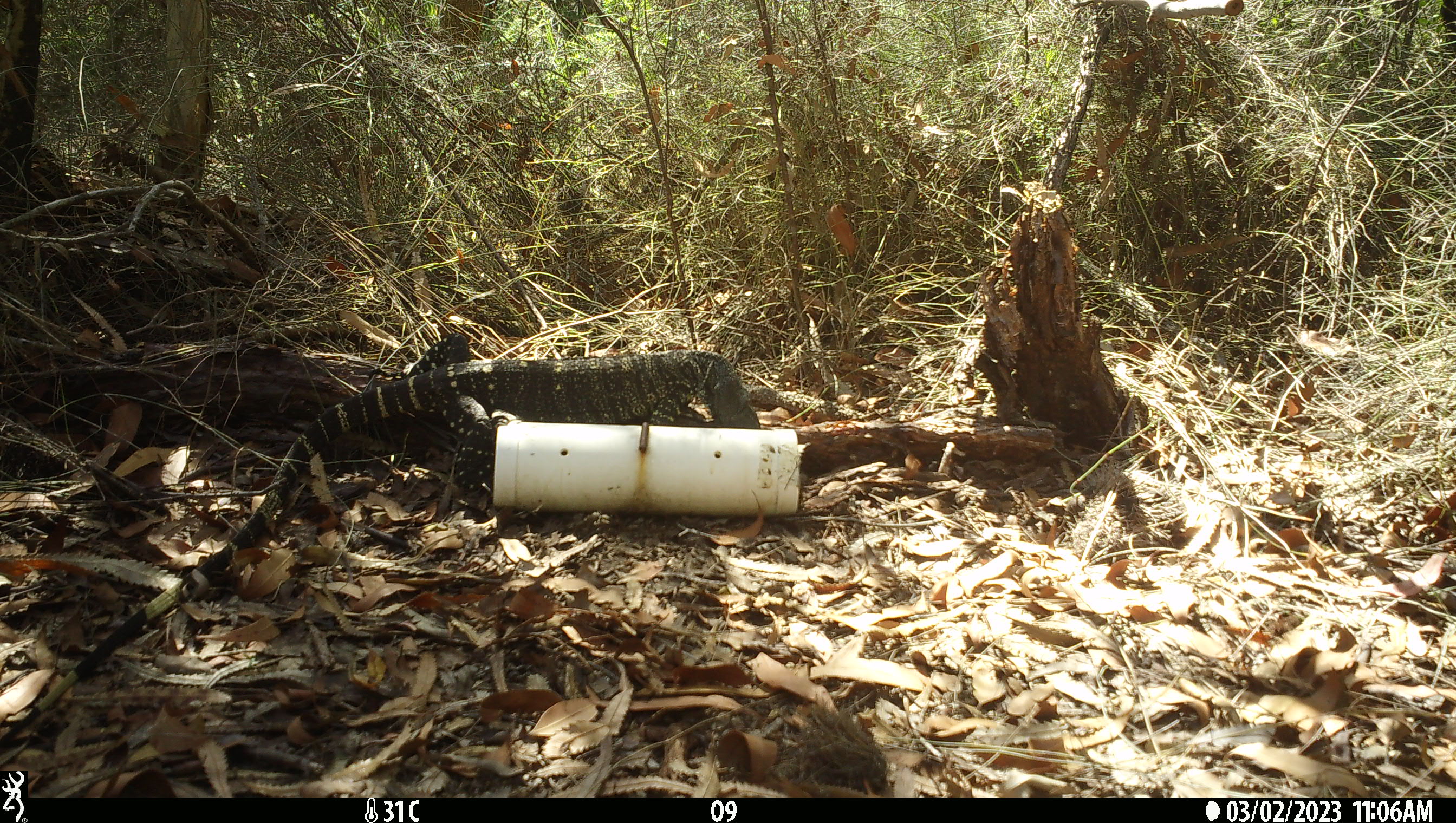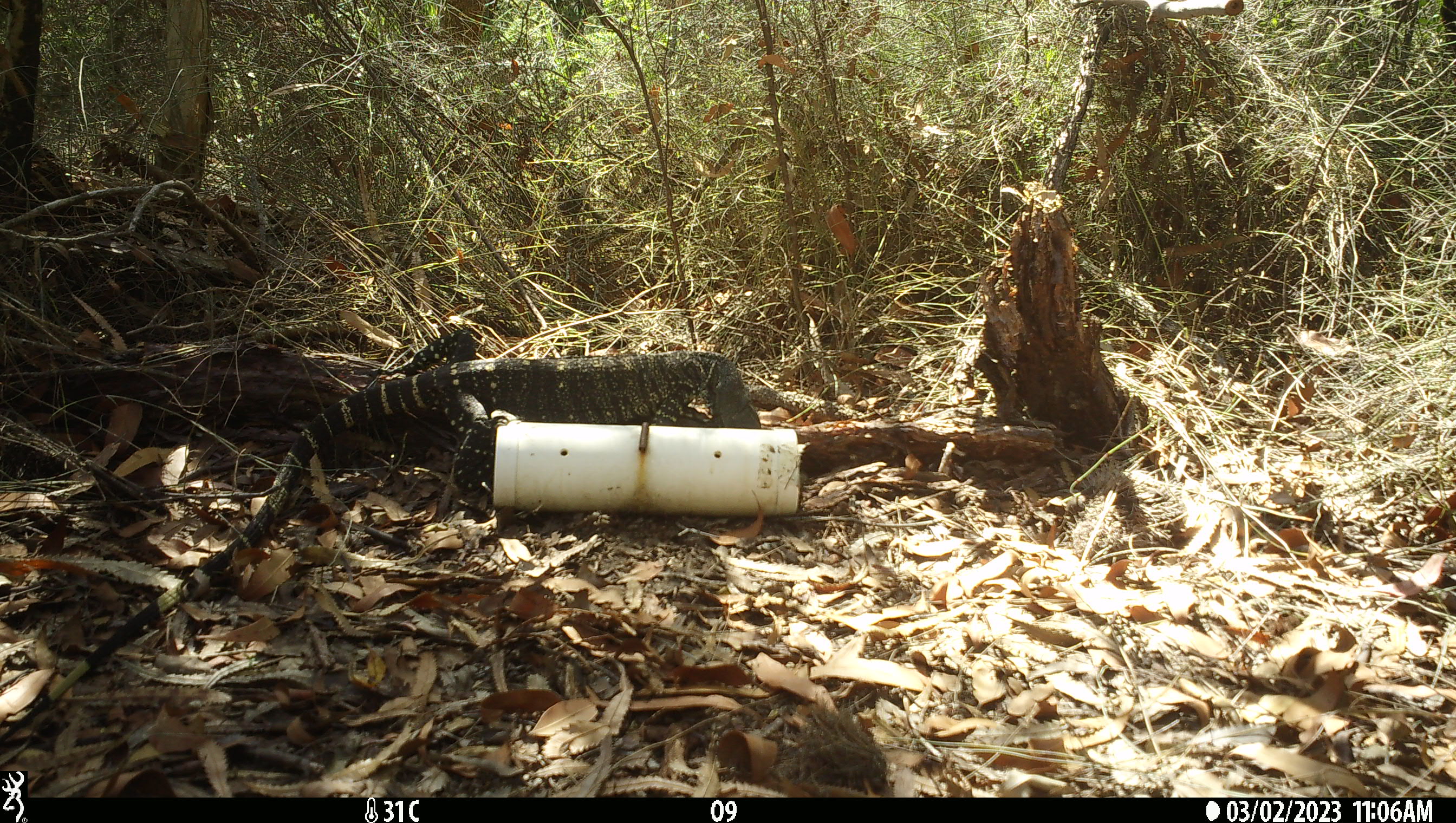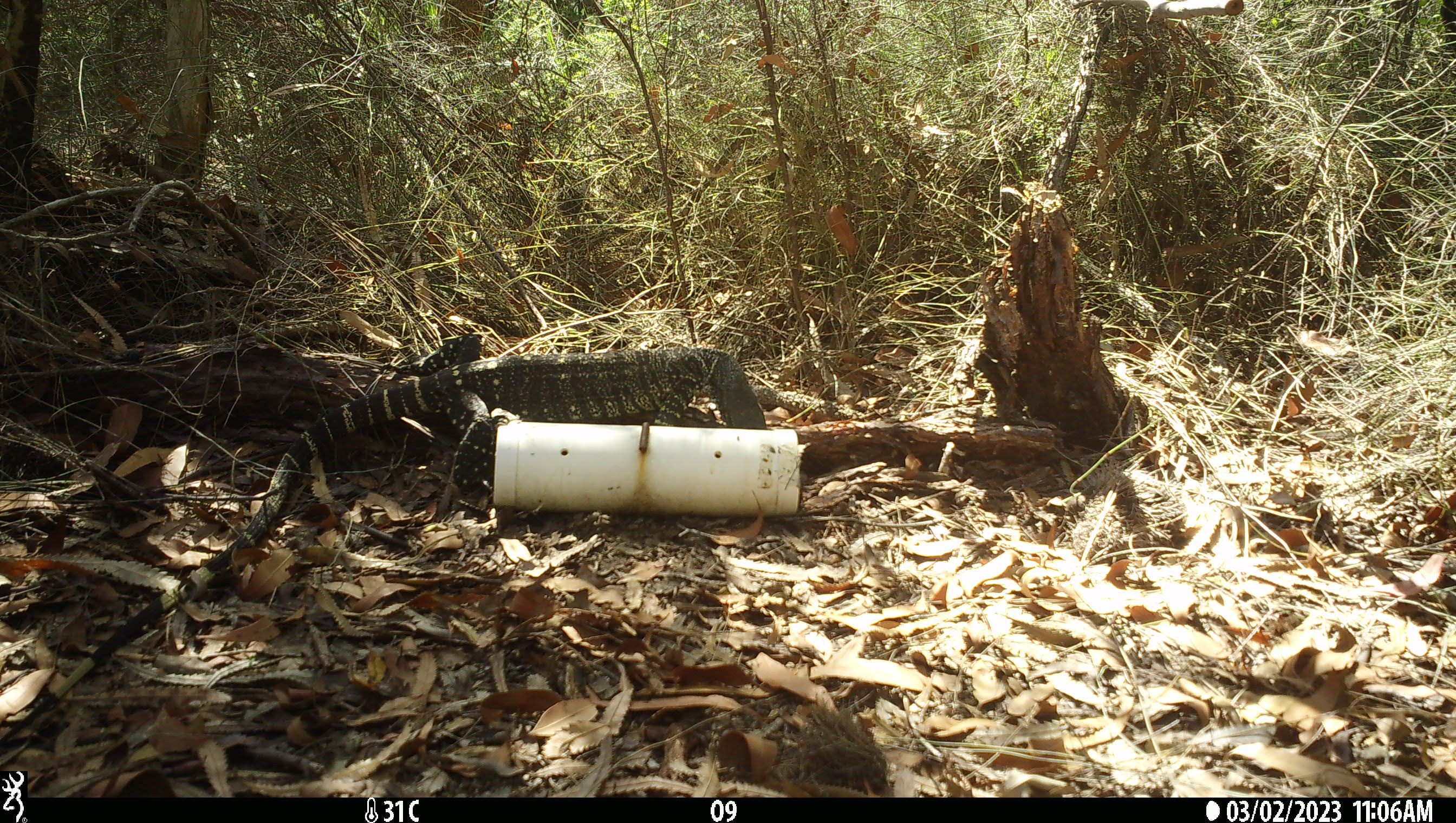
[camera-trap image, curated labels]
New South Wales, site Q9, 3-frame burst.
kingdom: Animalia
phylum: Chordata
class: Reptilia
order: Squamata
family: Varanidae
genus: Varanus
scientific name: Varanus varius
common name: lace monitor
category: goanna